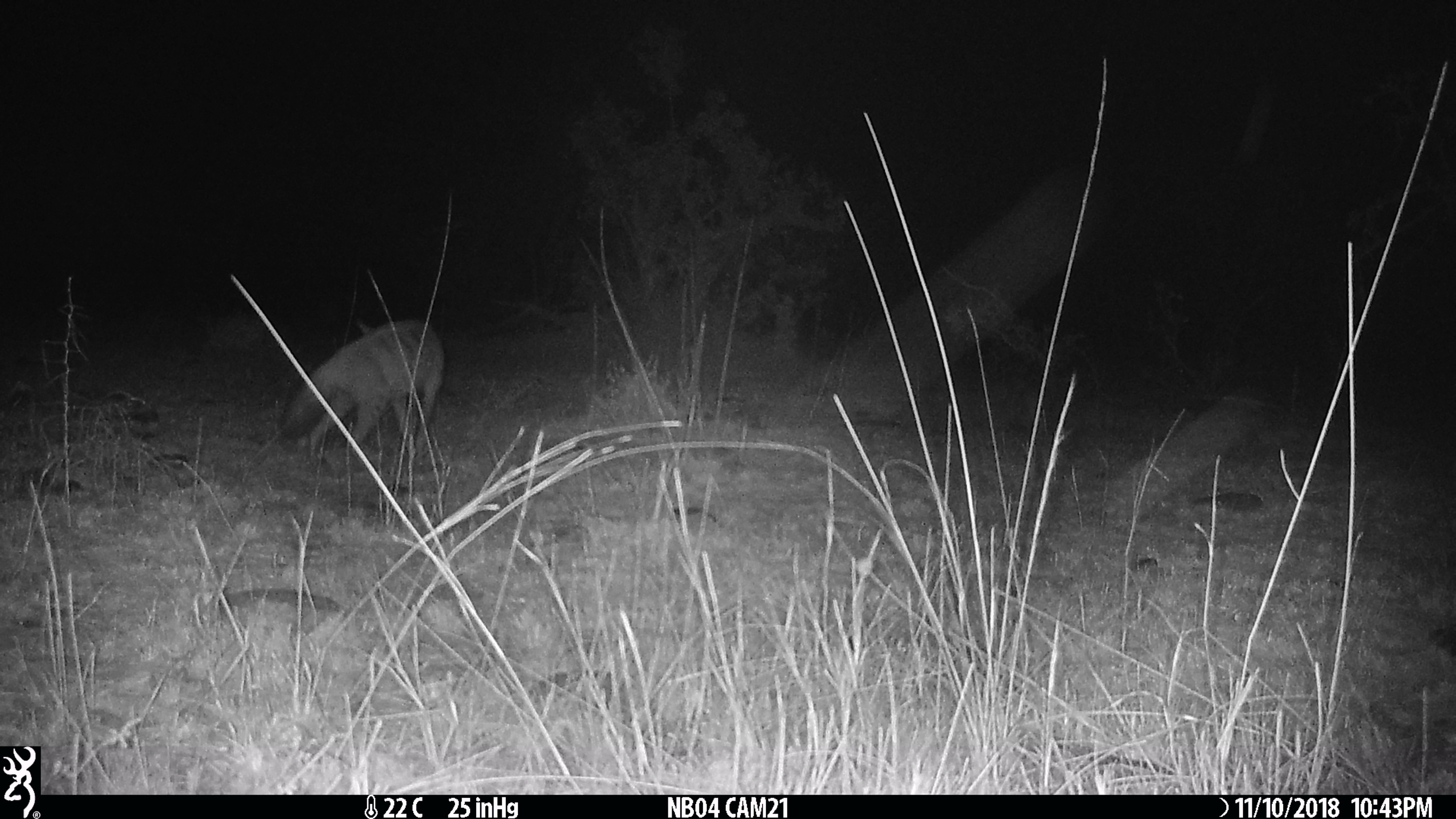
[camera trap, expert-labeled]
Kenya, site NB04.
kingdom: Animalia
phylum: Chordata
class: Mammalia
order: Carnivora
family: Hyaenidae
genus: Proteles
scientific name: Proteles cristatus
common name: aardwolf